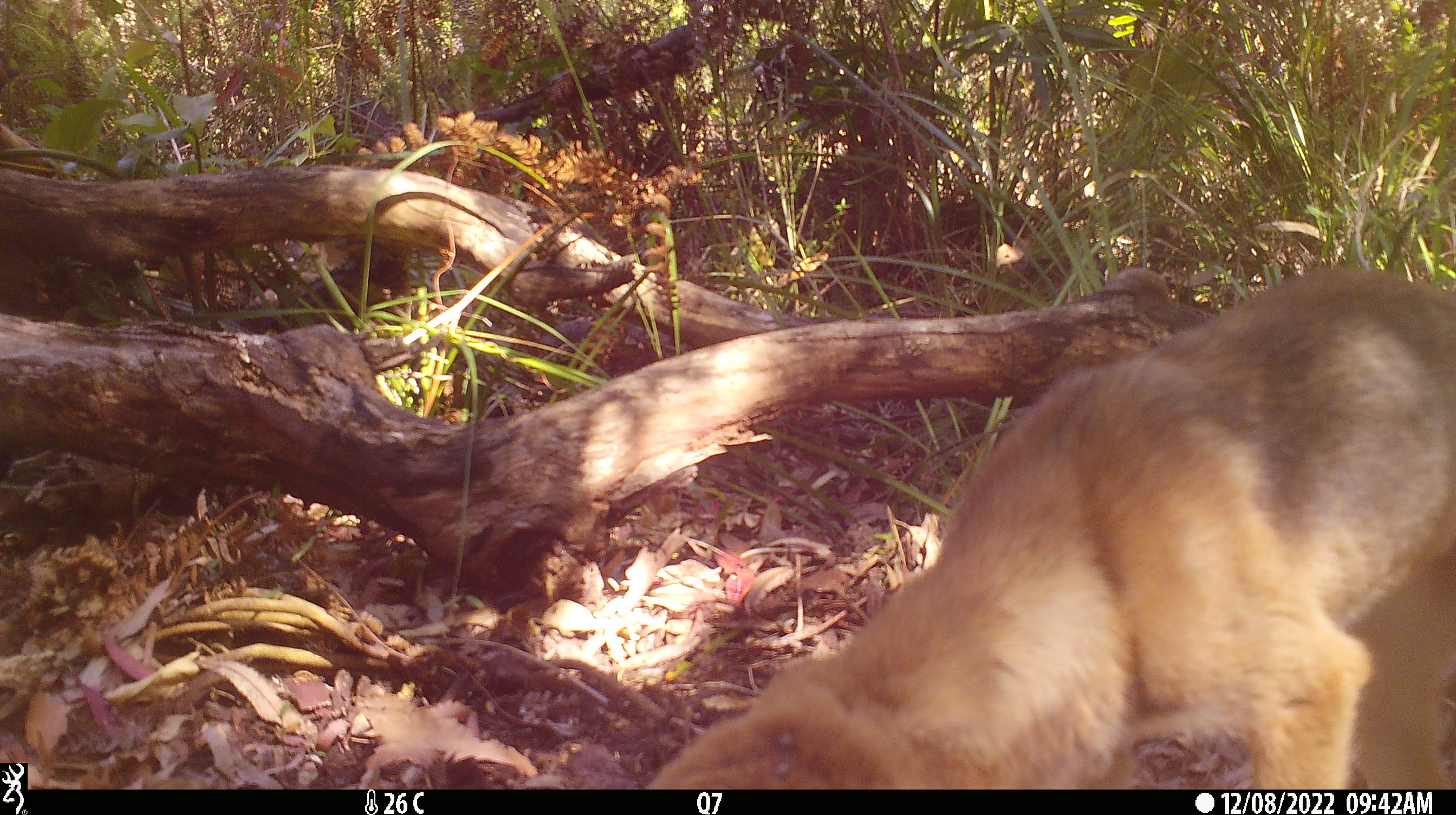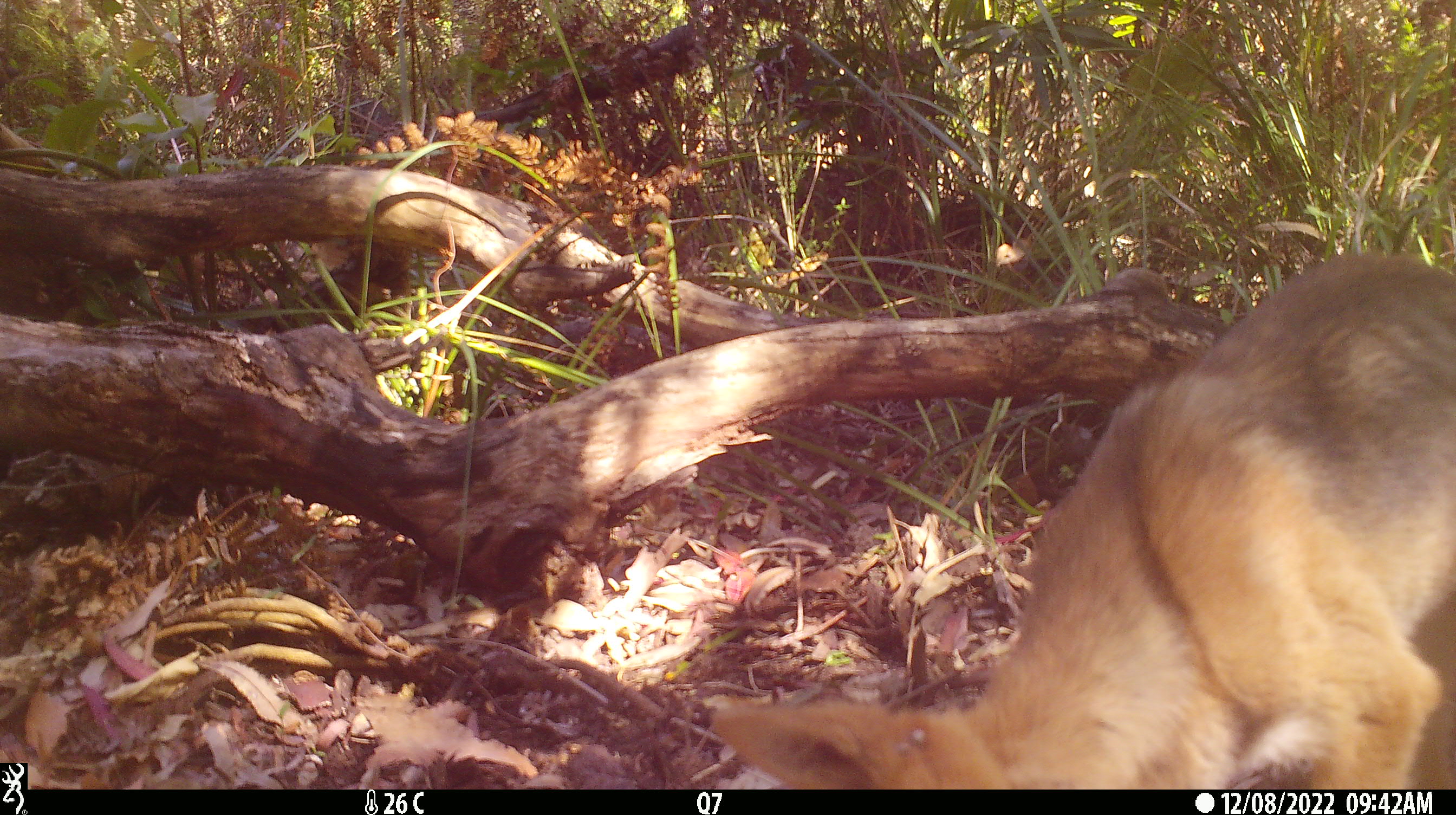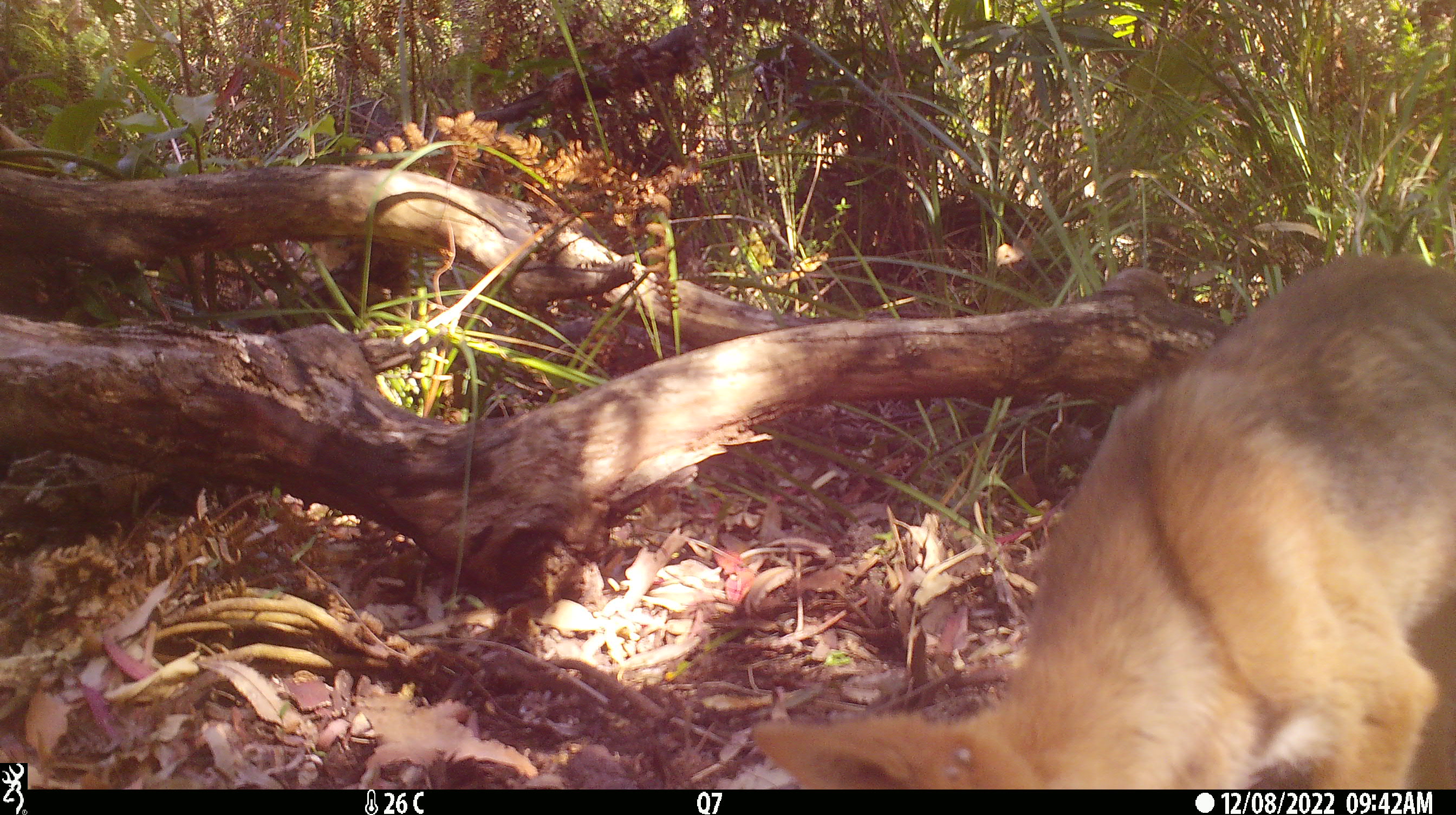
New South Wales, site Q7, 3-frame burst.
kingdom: Animalia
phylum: Chordata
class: Mammalia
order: Carnivora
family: Canidae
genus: Canis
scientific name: Canis familiaris dingo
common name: dingo